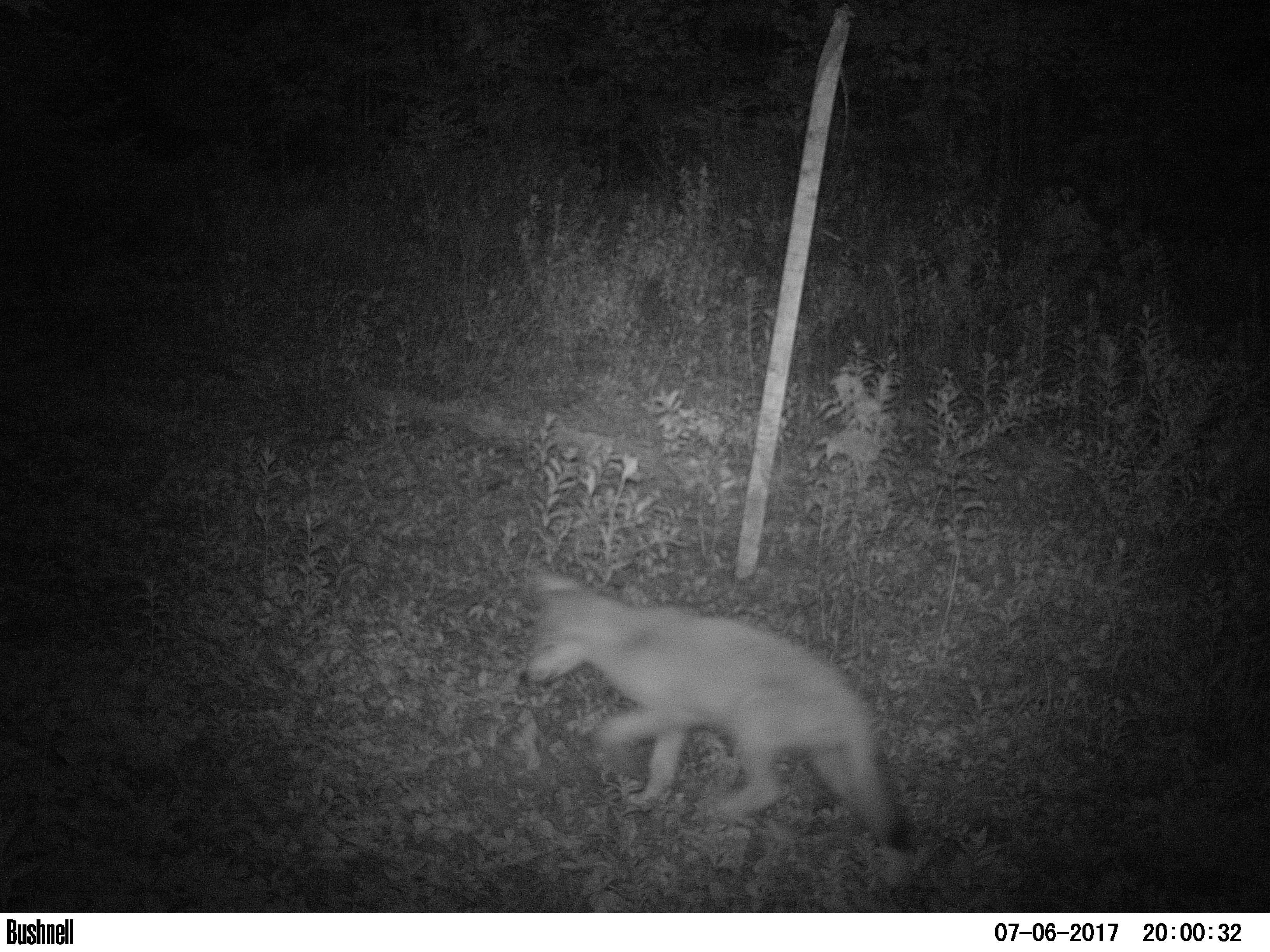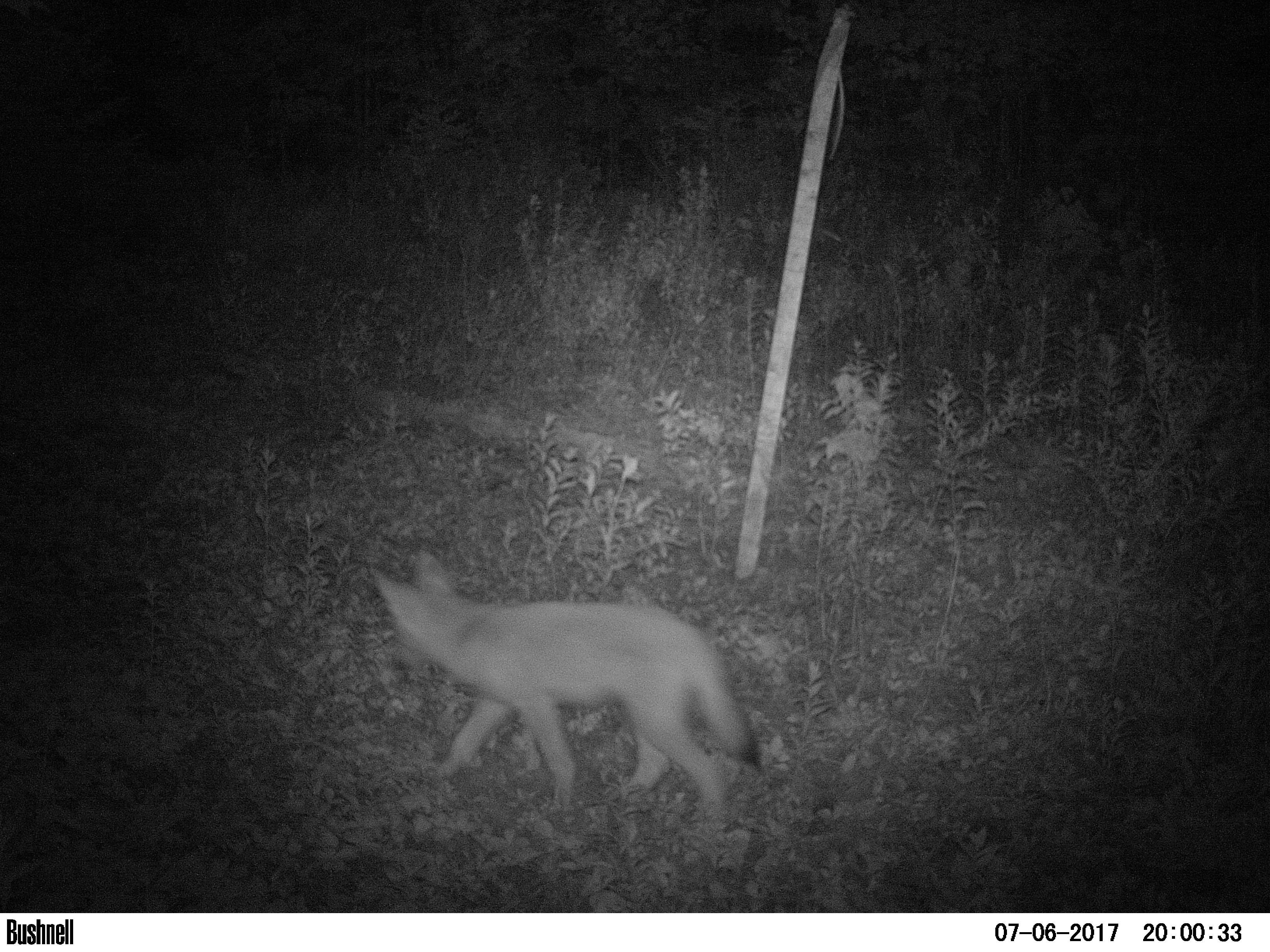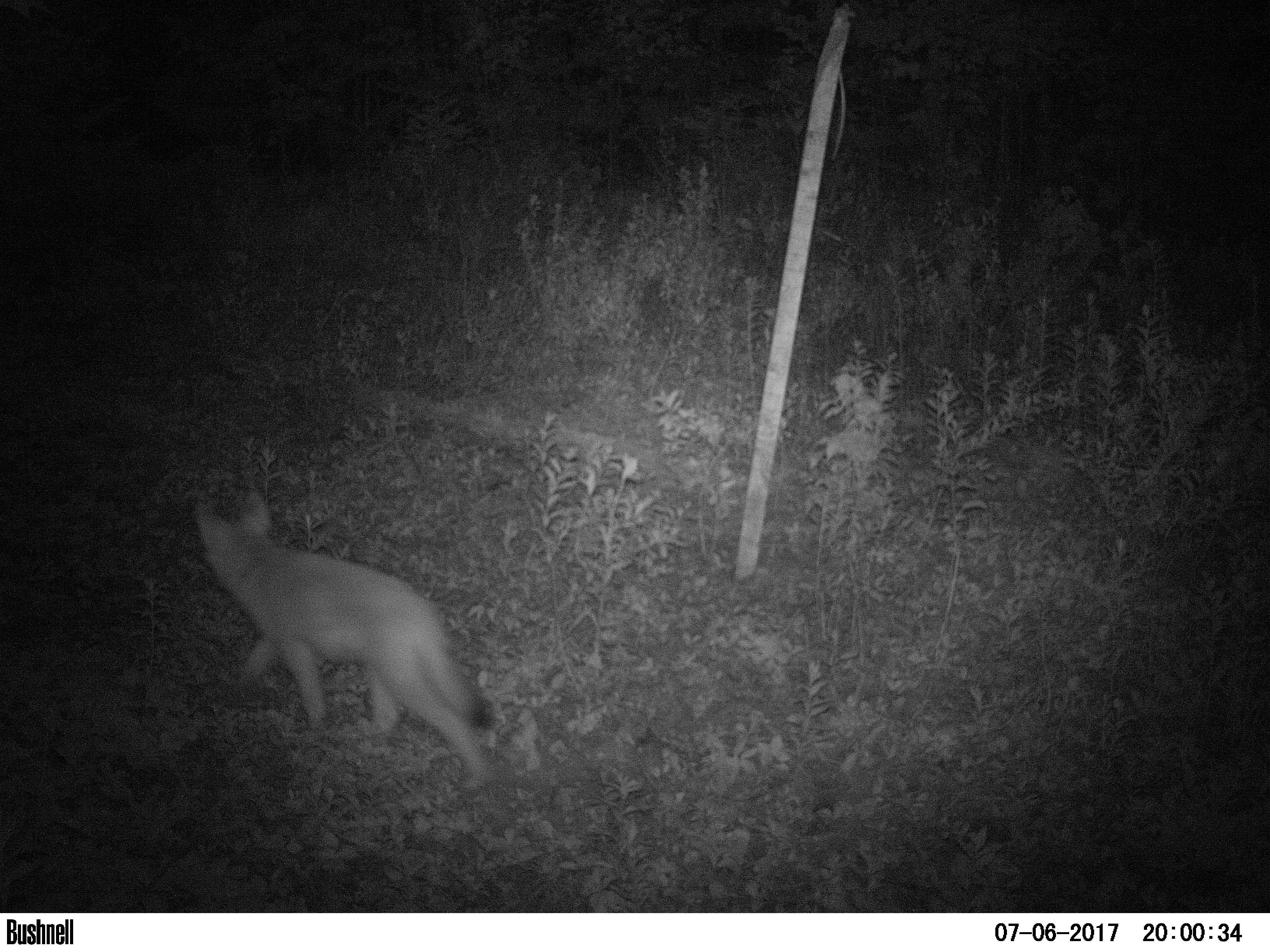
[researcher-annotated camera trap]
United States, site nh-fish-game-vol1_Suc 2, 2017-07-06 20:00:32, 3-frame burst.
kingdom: Animalia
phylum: Chordata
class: Mammalia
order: Carnivora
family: Canidae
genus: Canis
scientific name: Canis latrans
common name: coyote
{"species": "coyote (Canis latrans)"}